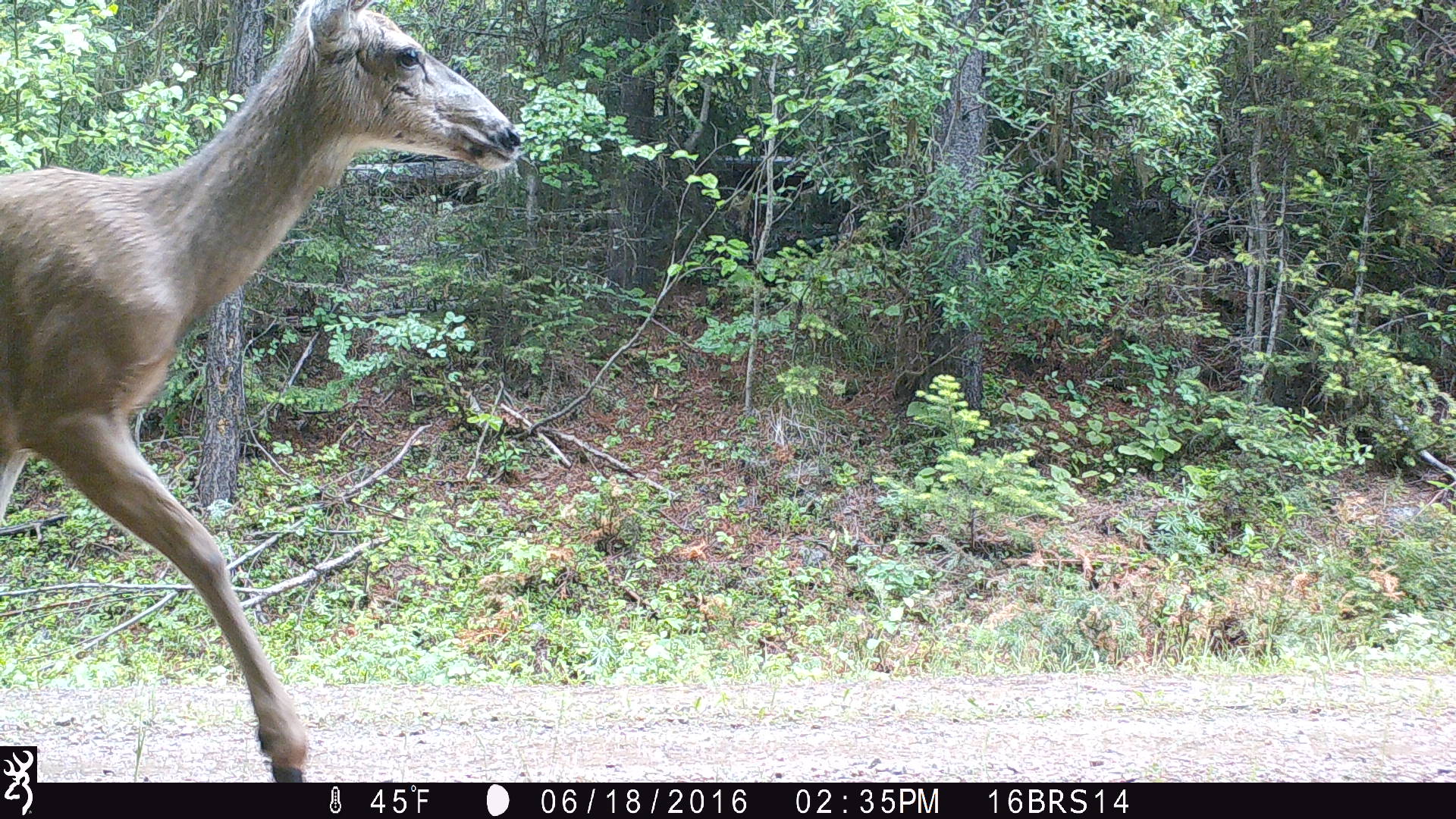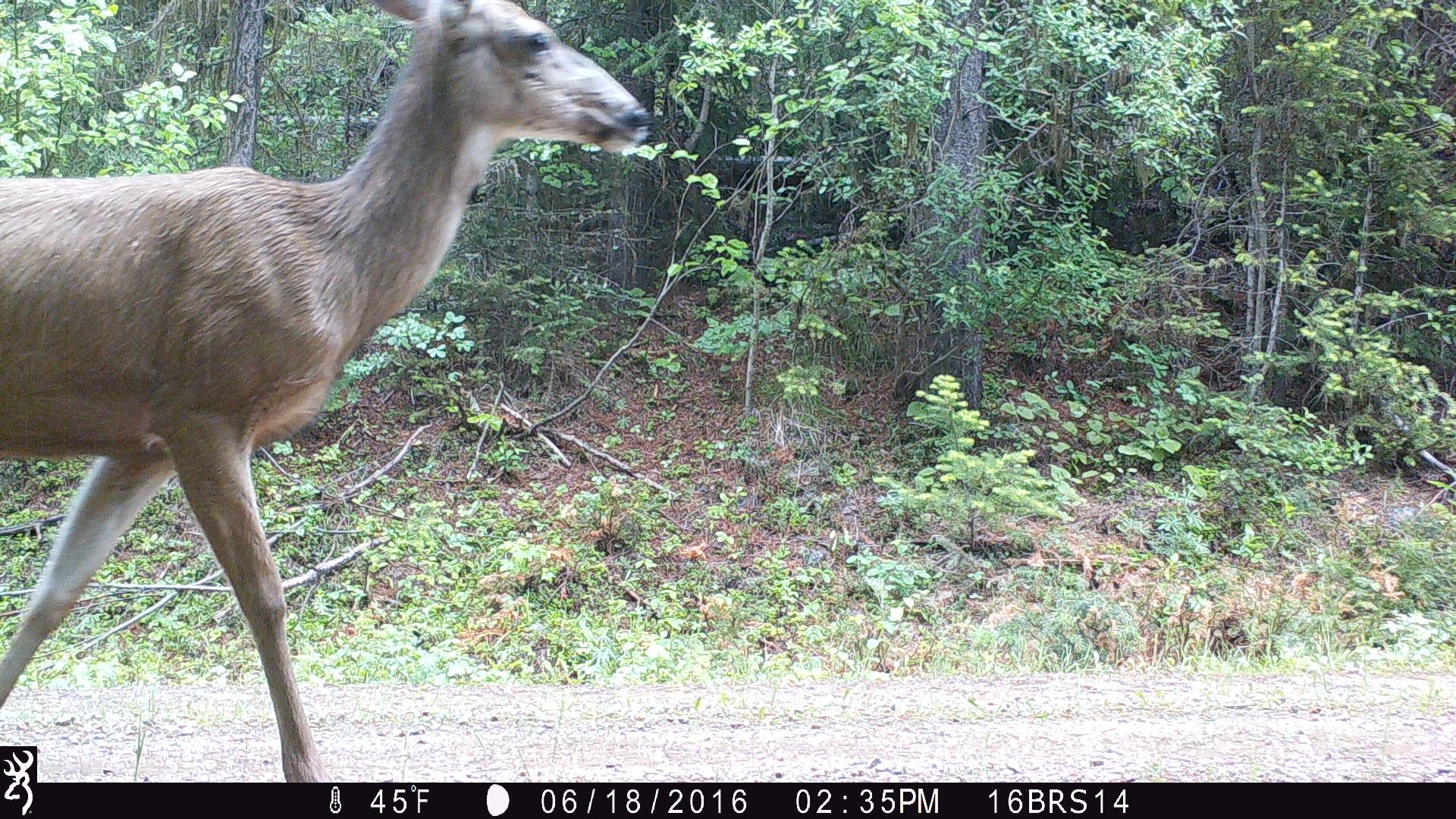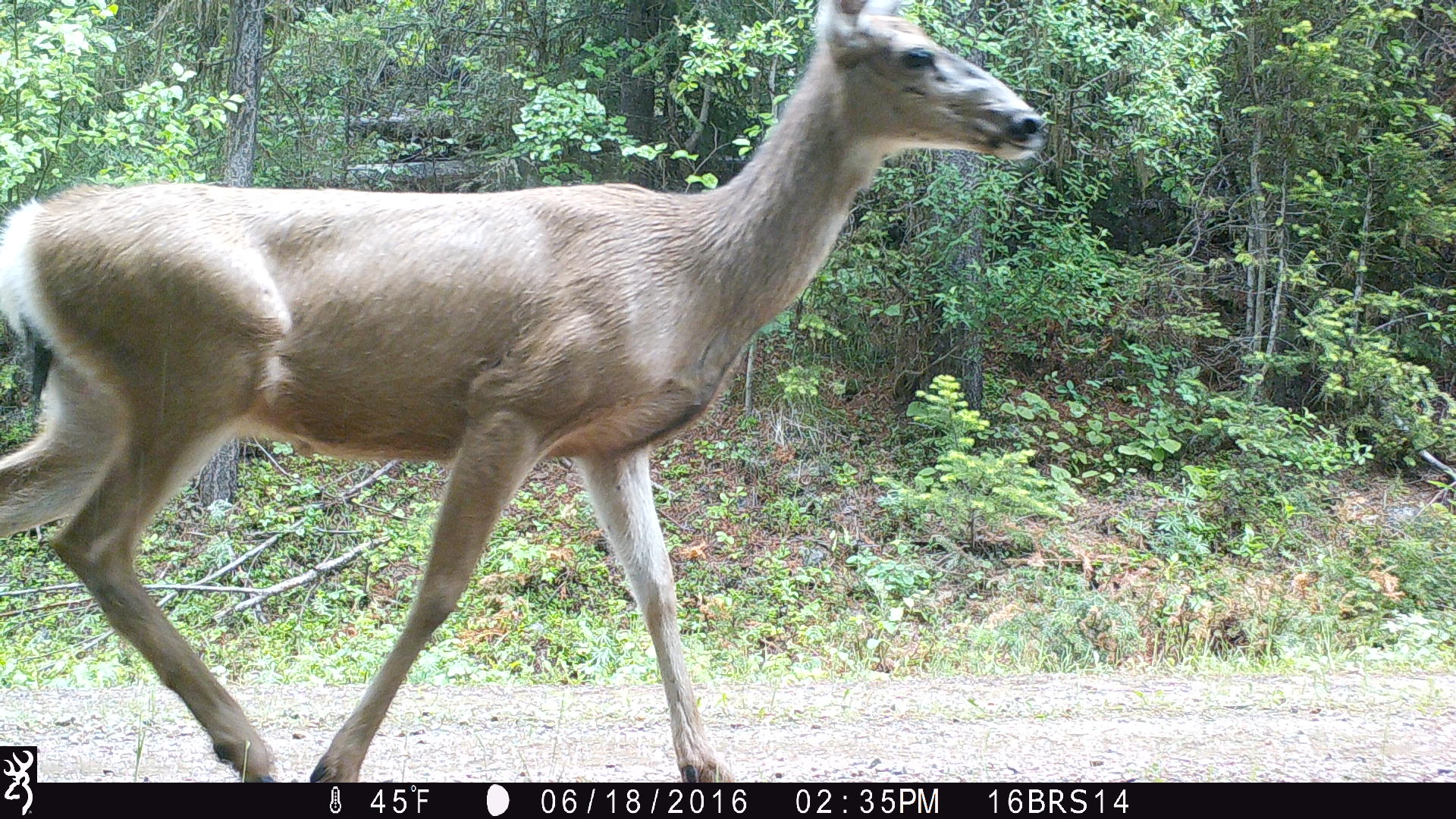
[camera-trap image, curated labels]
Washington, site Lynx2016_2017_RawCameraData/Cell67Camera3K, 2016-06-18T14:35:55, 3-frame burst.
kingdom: Animalia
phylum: Chordata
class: Mammalia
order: Artiodactyla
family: Cervidae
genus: Odocoileus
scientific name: Odocoileus hemionus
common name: mule deer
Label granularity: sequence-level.